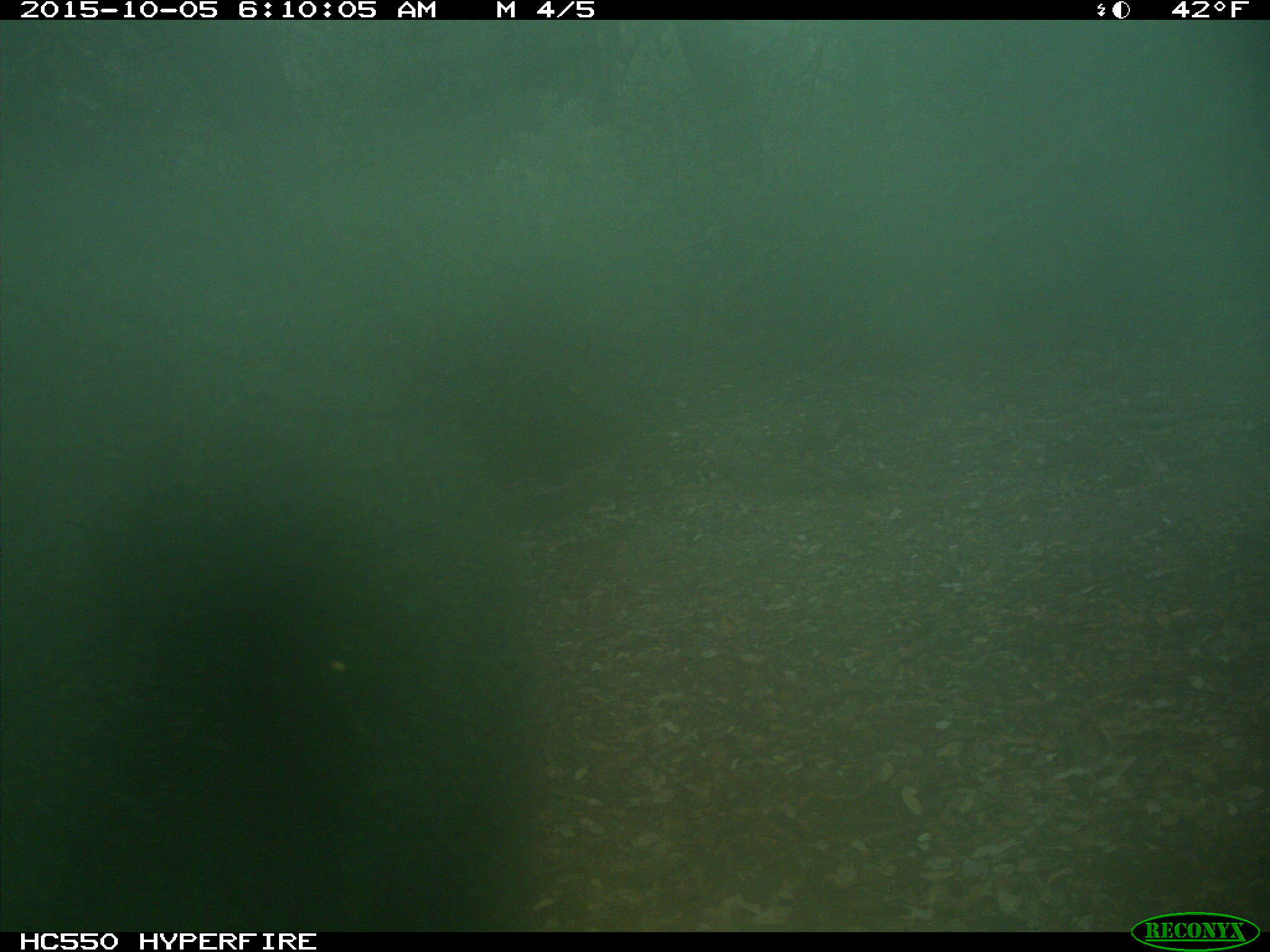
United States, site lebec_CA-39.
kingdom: Animalia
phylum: Chordata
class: Mammalia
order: Carnivora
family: Ursidae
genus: Ursus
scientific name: Ursus americanus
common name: american black bear